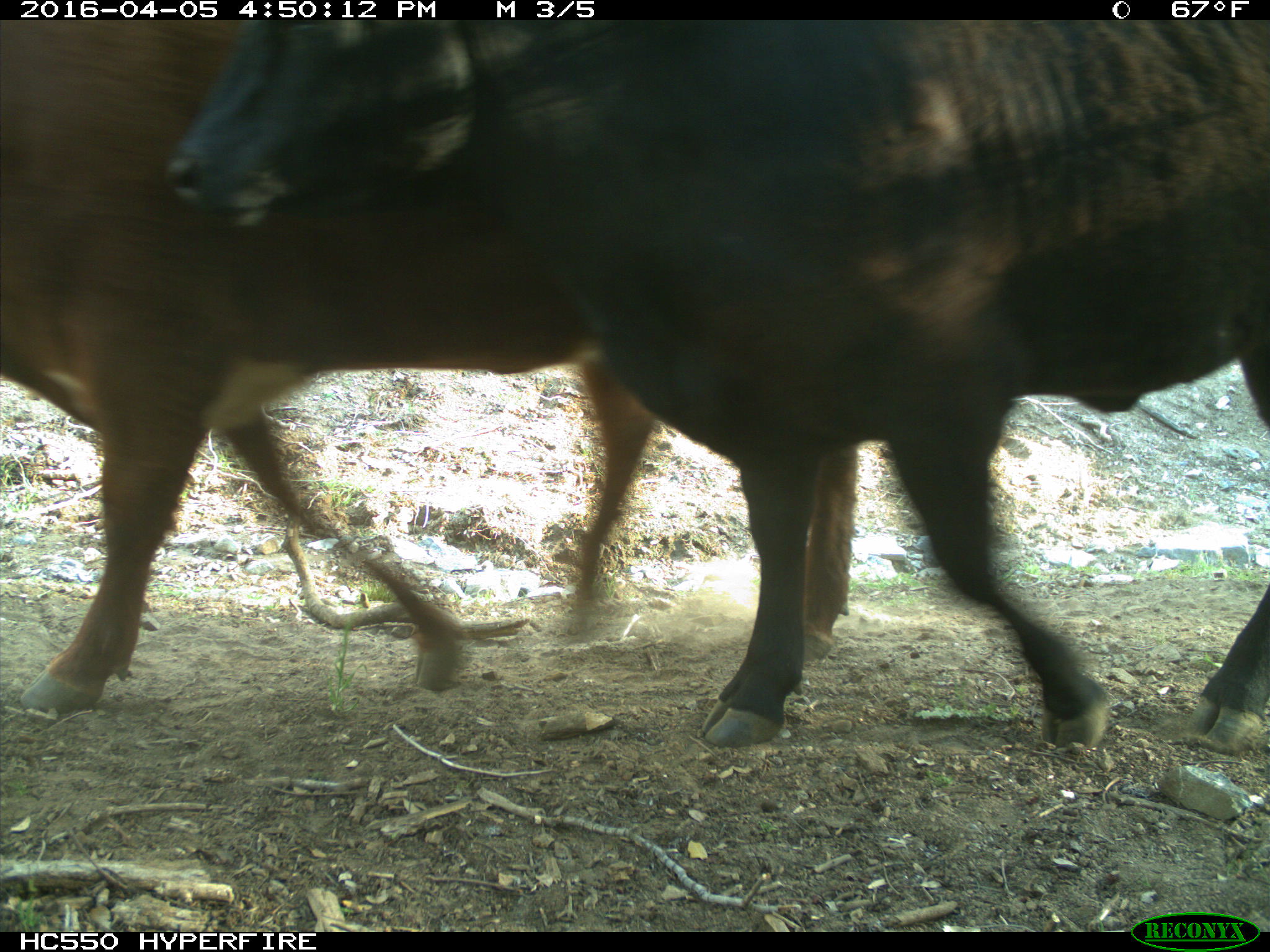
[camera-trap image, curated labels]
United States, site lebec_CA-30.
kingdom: Animalia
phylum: Chordata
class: Mammalia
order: Artiodactyla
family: Bovidae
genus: Bos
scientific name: Bos taurus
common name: domestic cow